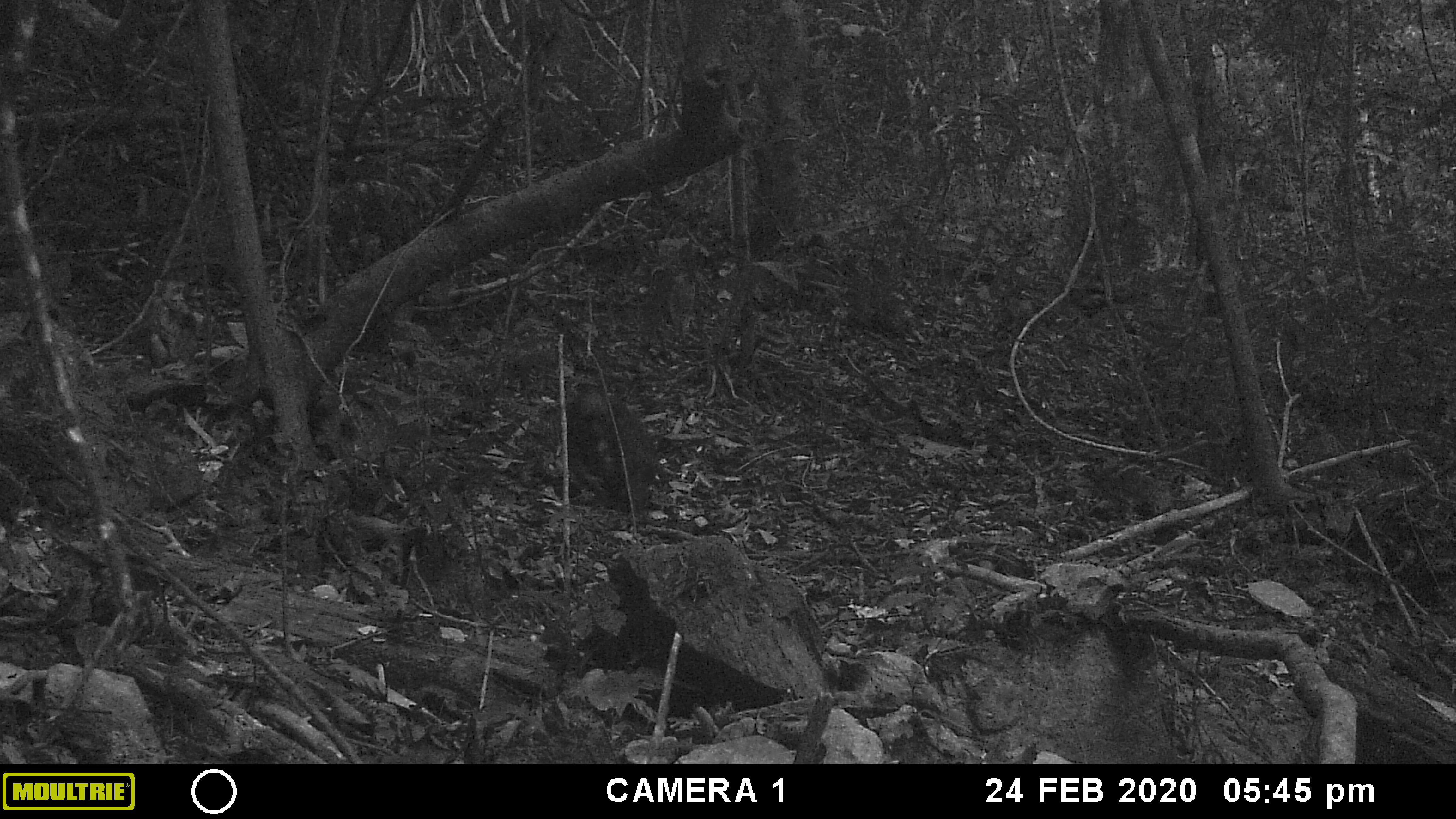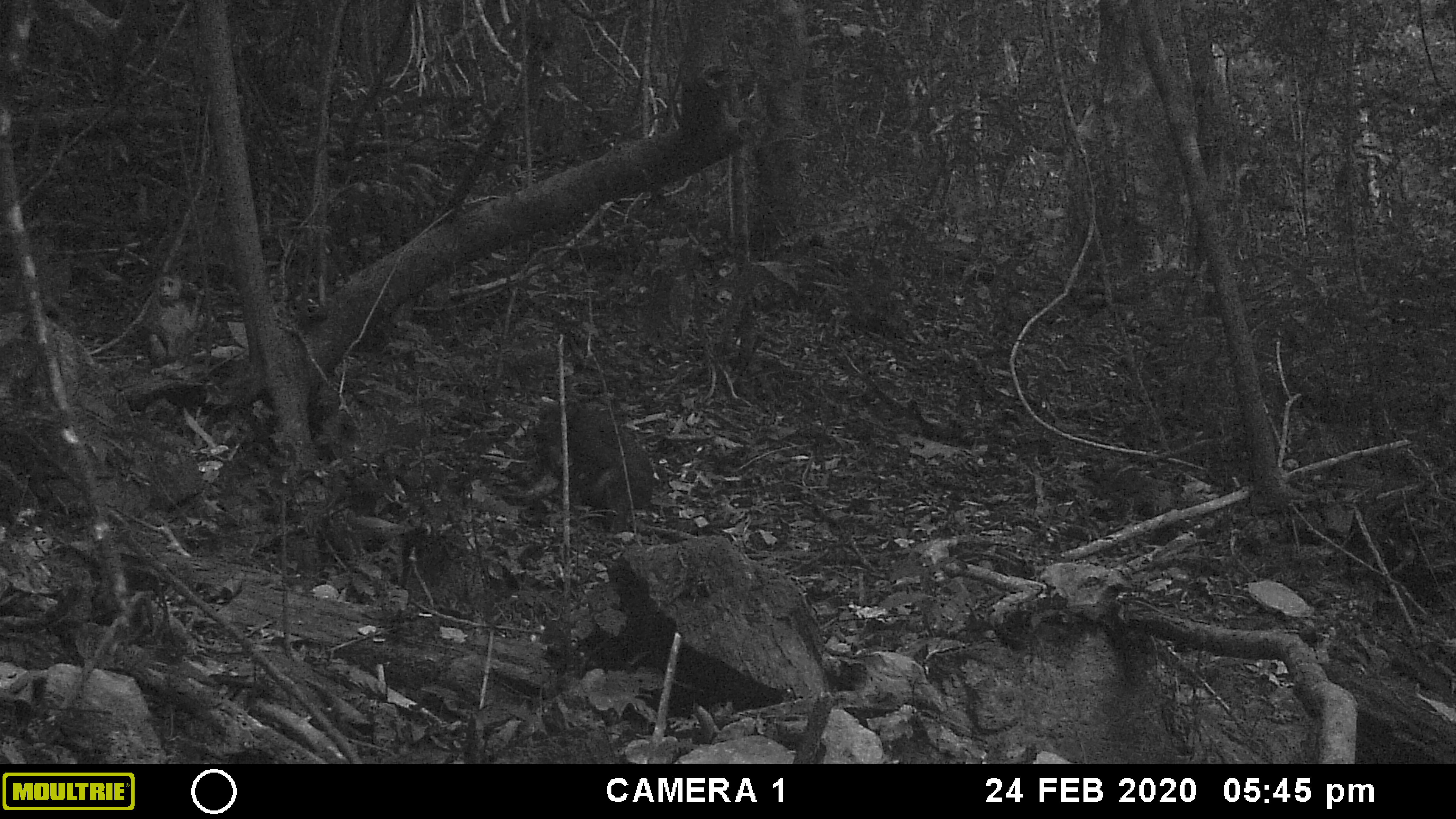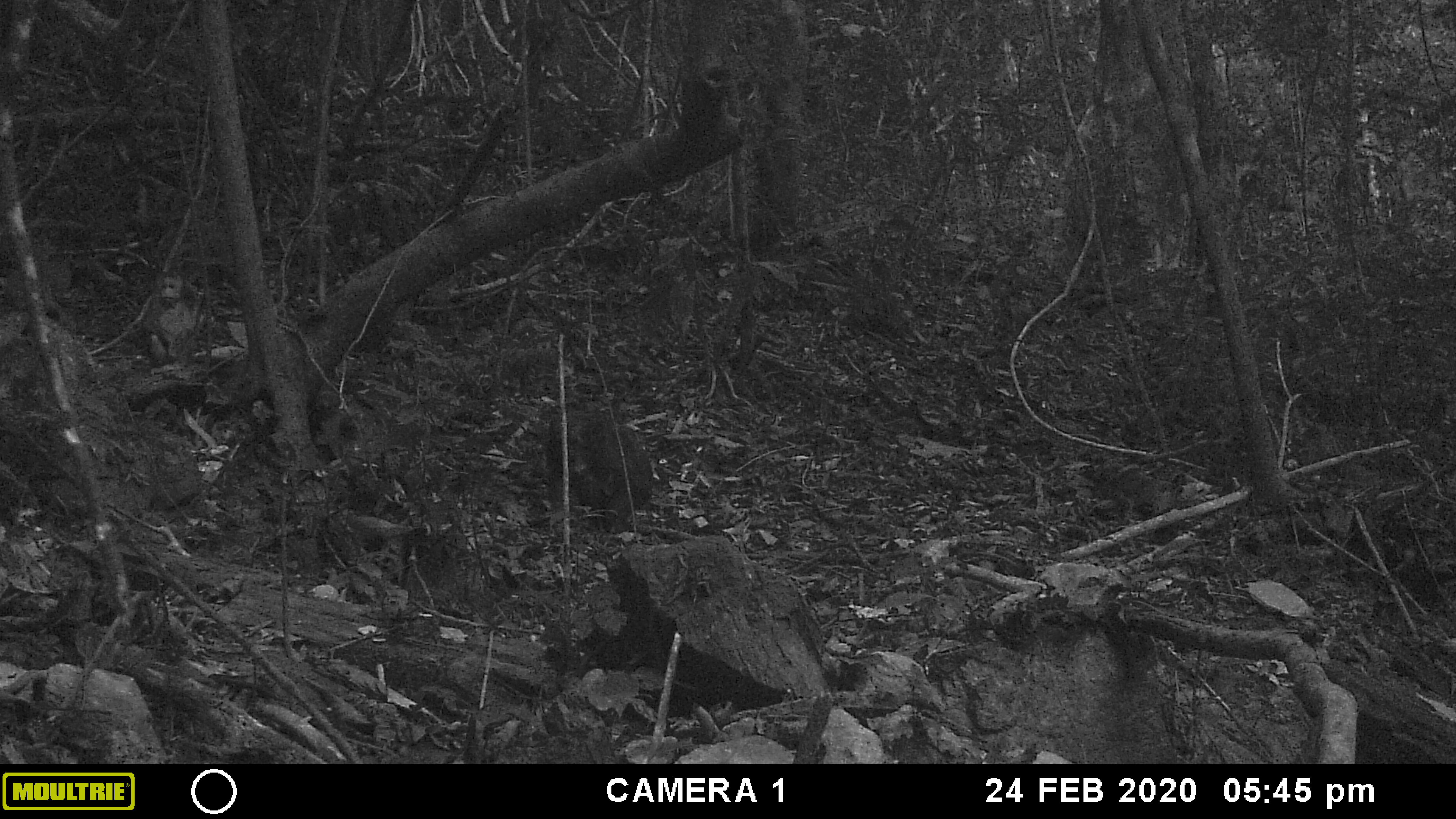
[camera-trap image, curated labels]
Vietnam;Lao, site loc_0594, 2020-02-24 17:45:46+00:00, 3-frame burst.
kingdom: Animalia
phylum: Chordata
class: Mammalia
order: Primates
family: Cercopithecidae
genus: Macaca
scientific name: Macaca arctoides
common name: stump-tailed macaque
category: stump tailed macaque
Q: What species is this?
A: Stump tailed macaque (stump-tailed macaque) (Macaca arctoides).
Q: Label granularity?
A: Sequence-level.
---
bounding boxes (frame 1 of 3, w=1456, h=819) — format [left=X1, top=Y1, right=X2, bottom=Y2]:
stump tailed macaque: [left=562, top=384, right=667, bottom=528]; [left=142, top=273, right=208, bottom=374]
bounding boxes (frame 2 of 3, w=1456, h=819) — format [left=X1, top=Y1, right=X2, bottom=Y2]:
stump tailed macaque: [left=529, top=401, right=655, bottom=534]; [left=143, top=274, right=210, bottom=370]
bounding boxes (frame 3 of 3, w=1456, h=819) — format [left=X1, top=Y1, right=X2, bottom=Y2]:
stump tailed macaque: [left=544, top=409, right=656, bottom=536]; [left=138, top=266, right=209, bottom=370]